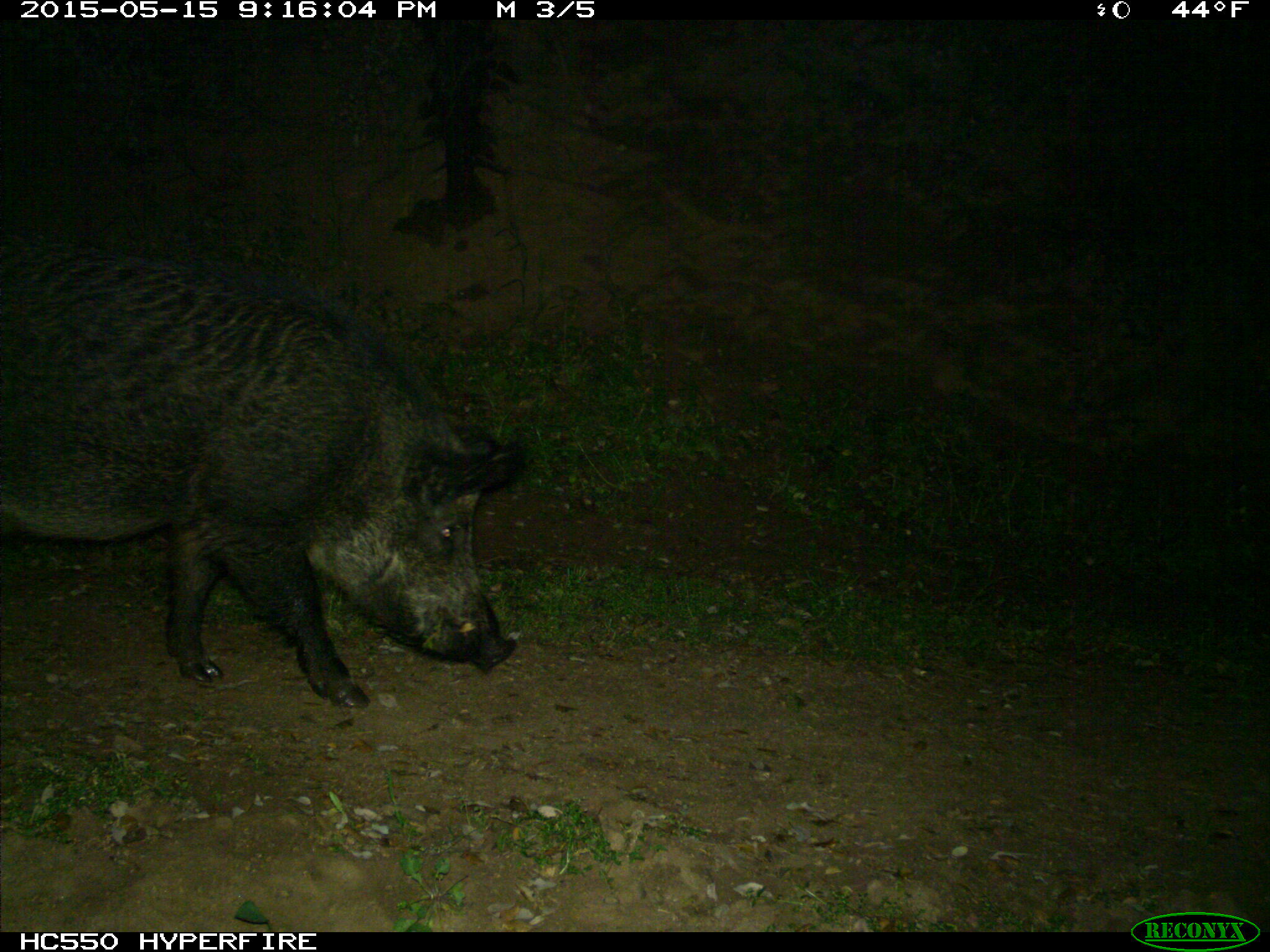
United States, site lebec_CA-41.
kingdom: Animalia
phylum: Chordata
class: Mammalia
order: Artiodactyla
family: Suidae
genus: Sus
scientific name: Sus scrofa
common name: wild boar